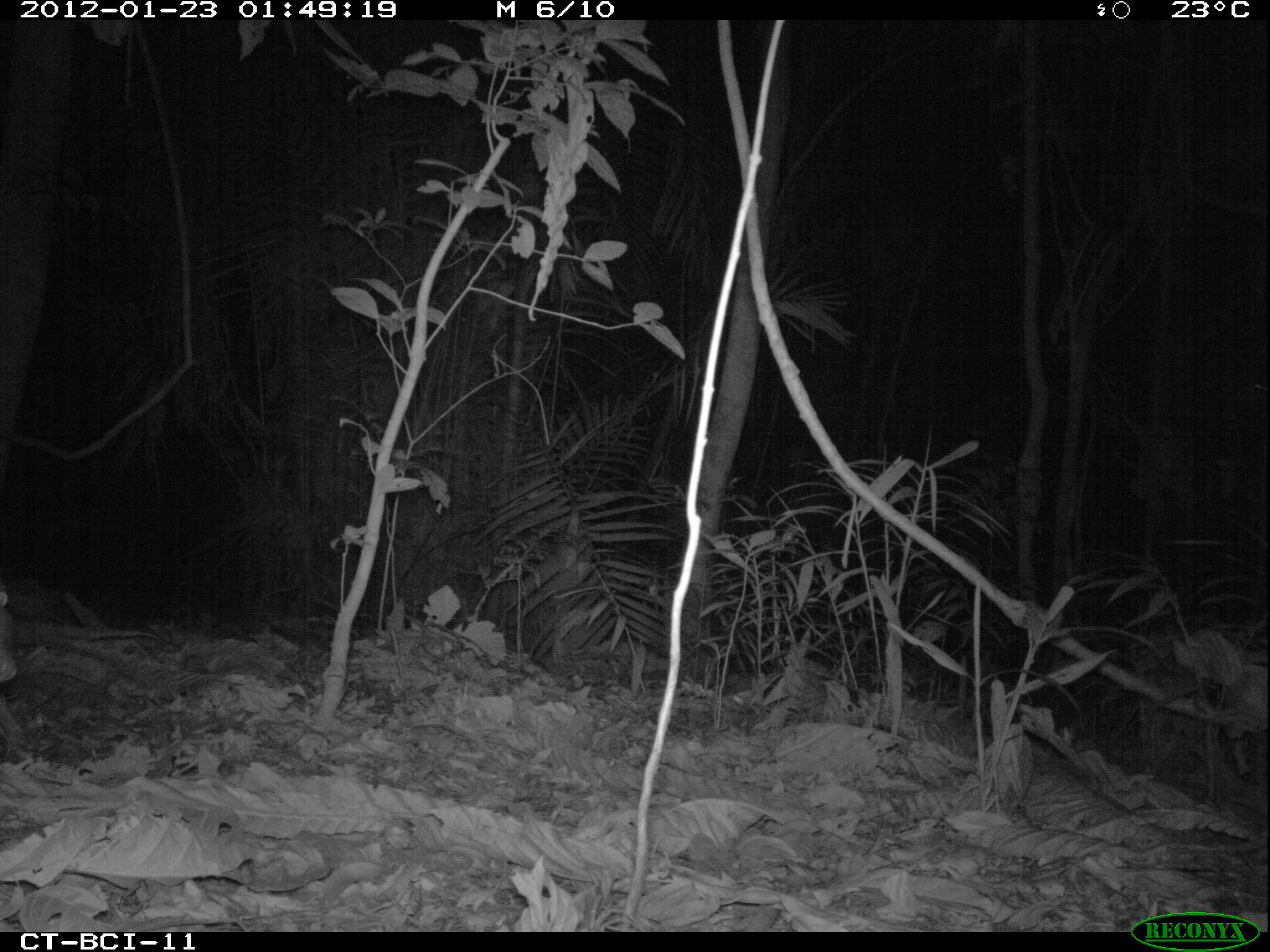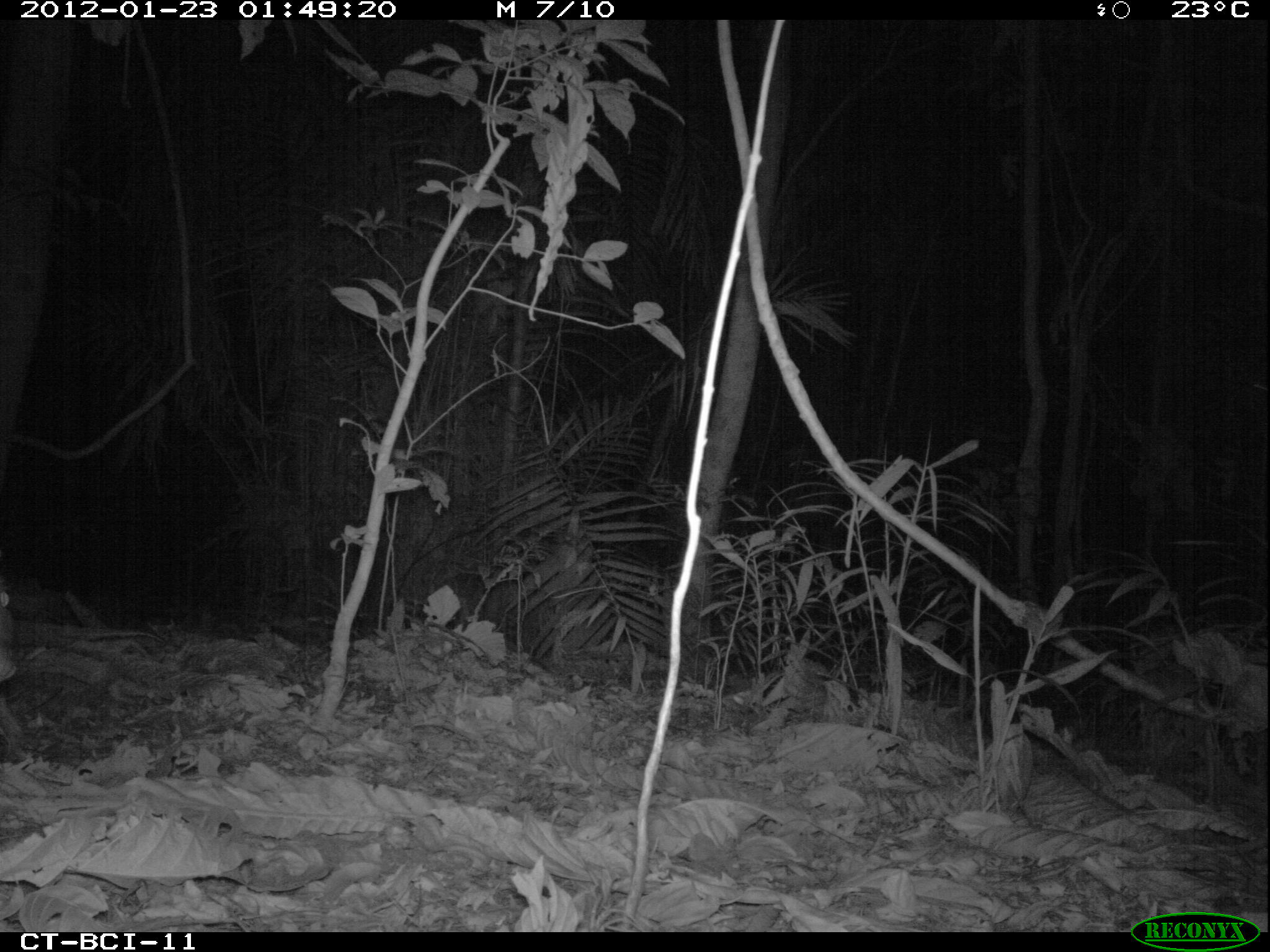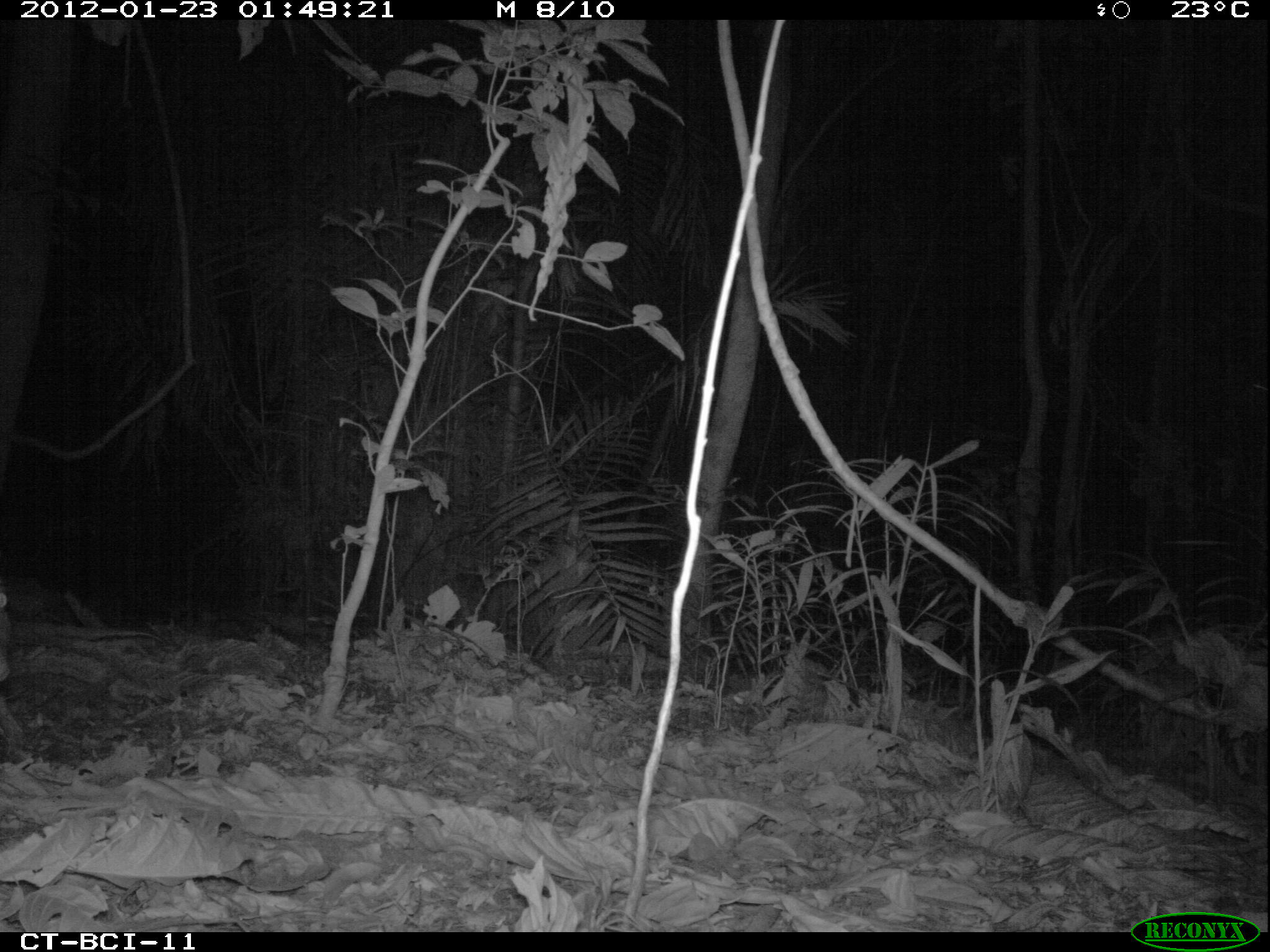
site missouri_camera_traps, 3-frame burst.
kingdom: Animalia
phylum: Chordata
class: Mammalia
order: Rodentia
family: Cuniculidae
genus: Cuniculus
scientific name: Cuniculus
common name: paca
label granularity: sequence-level